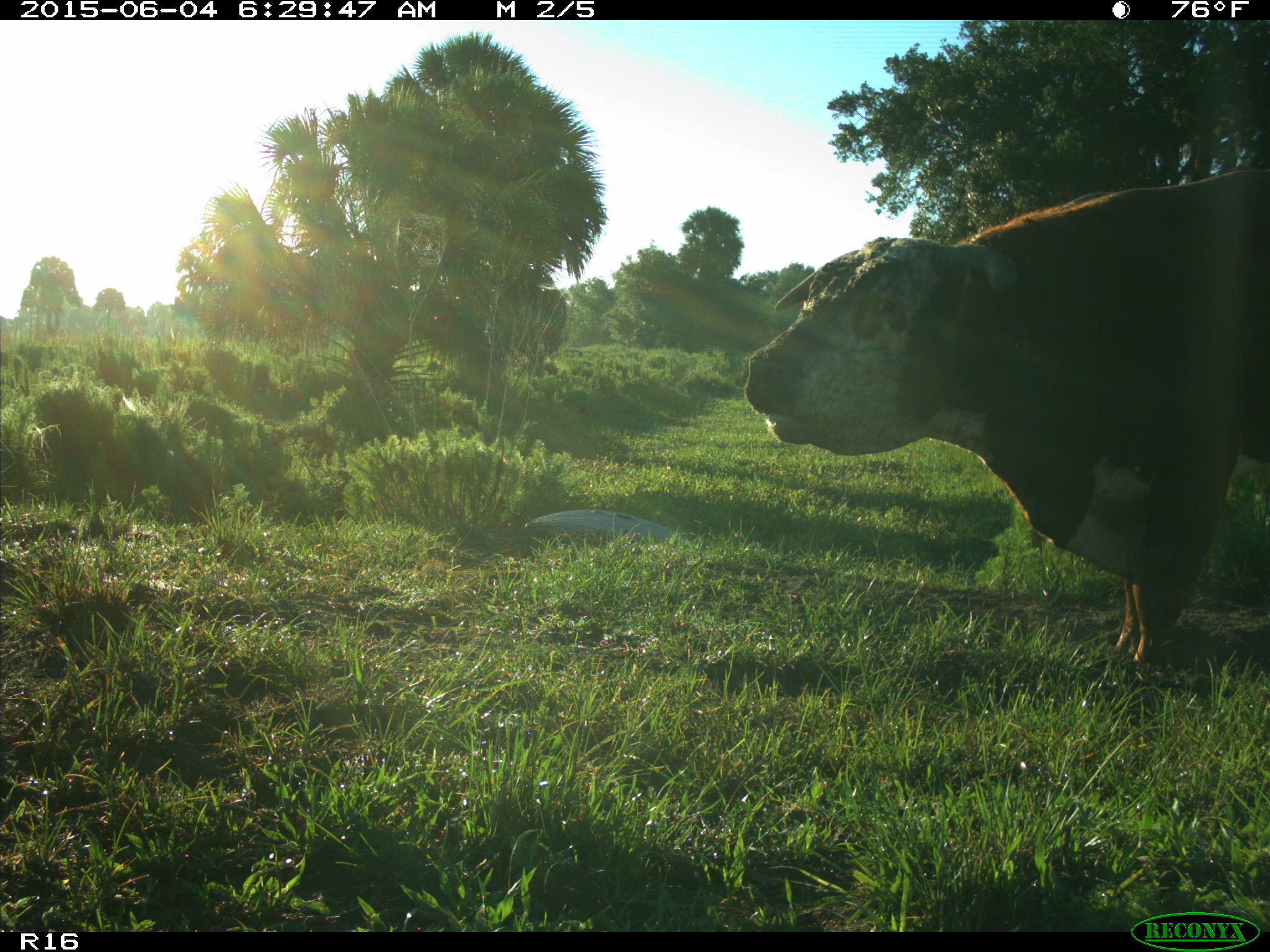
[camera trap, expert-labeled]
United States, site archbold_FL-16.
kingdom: Animalia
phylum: Chordata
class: Mammalia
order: Artiodactyla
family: Bovidae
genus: Bos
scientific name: Bos taurus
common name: domestic cow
Bos taurus (domestic cow).